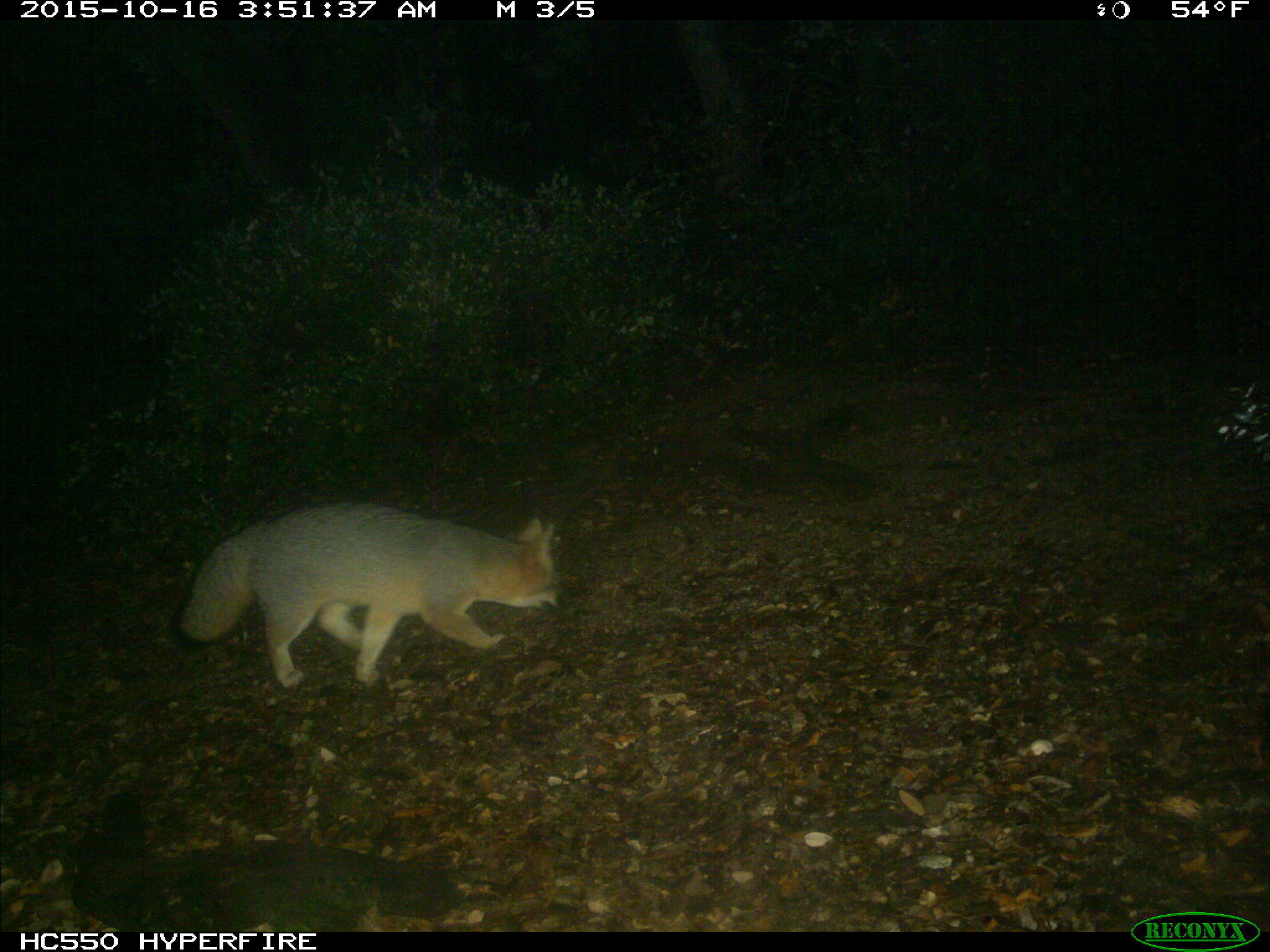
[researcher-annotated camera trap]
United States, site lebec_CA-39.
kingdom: Animalia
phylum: Chordata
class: Mammalia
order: Carnivora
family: Canidae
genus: Urocyon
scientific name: Urocyon cinereoargenteus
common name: gray fox